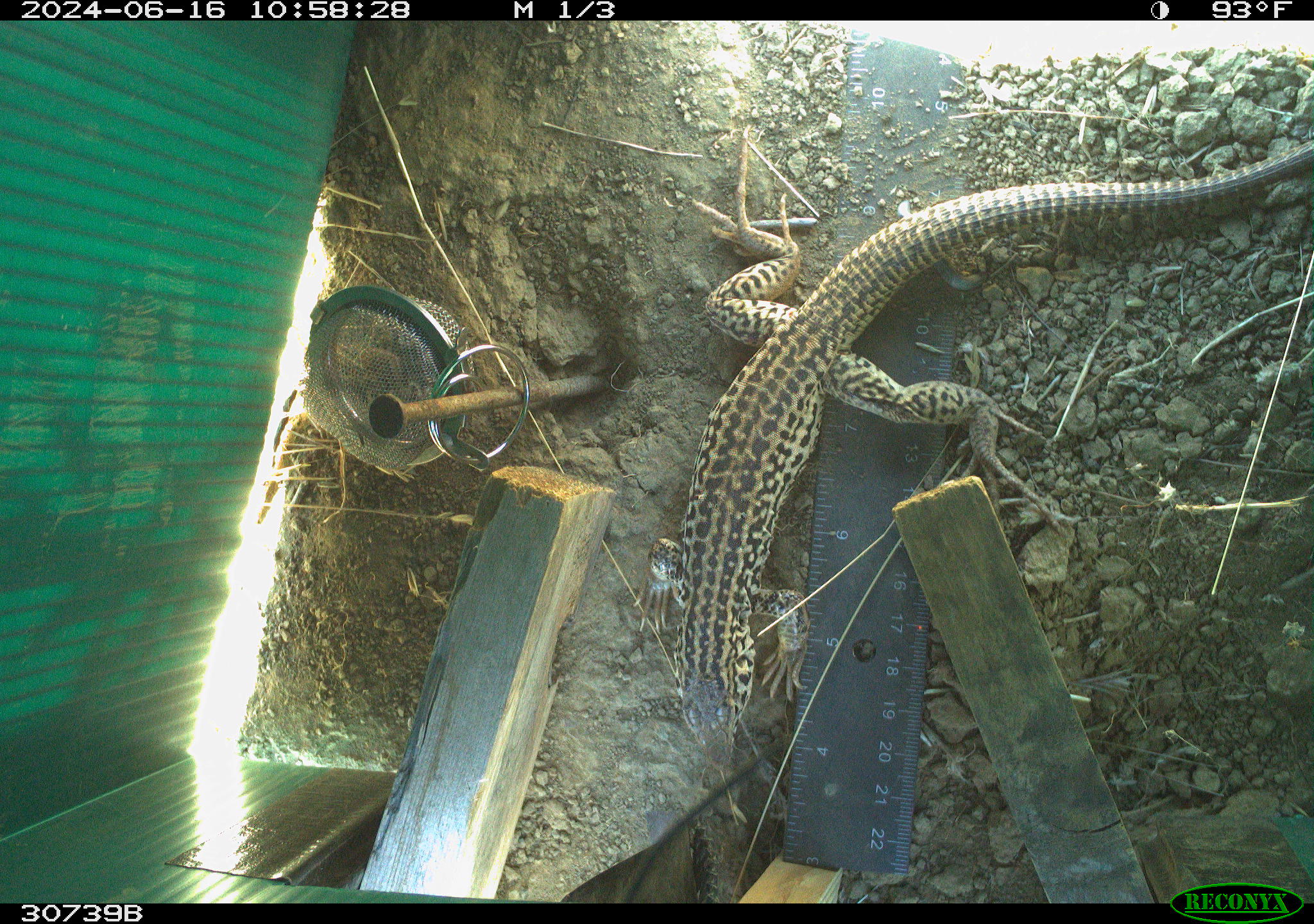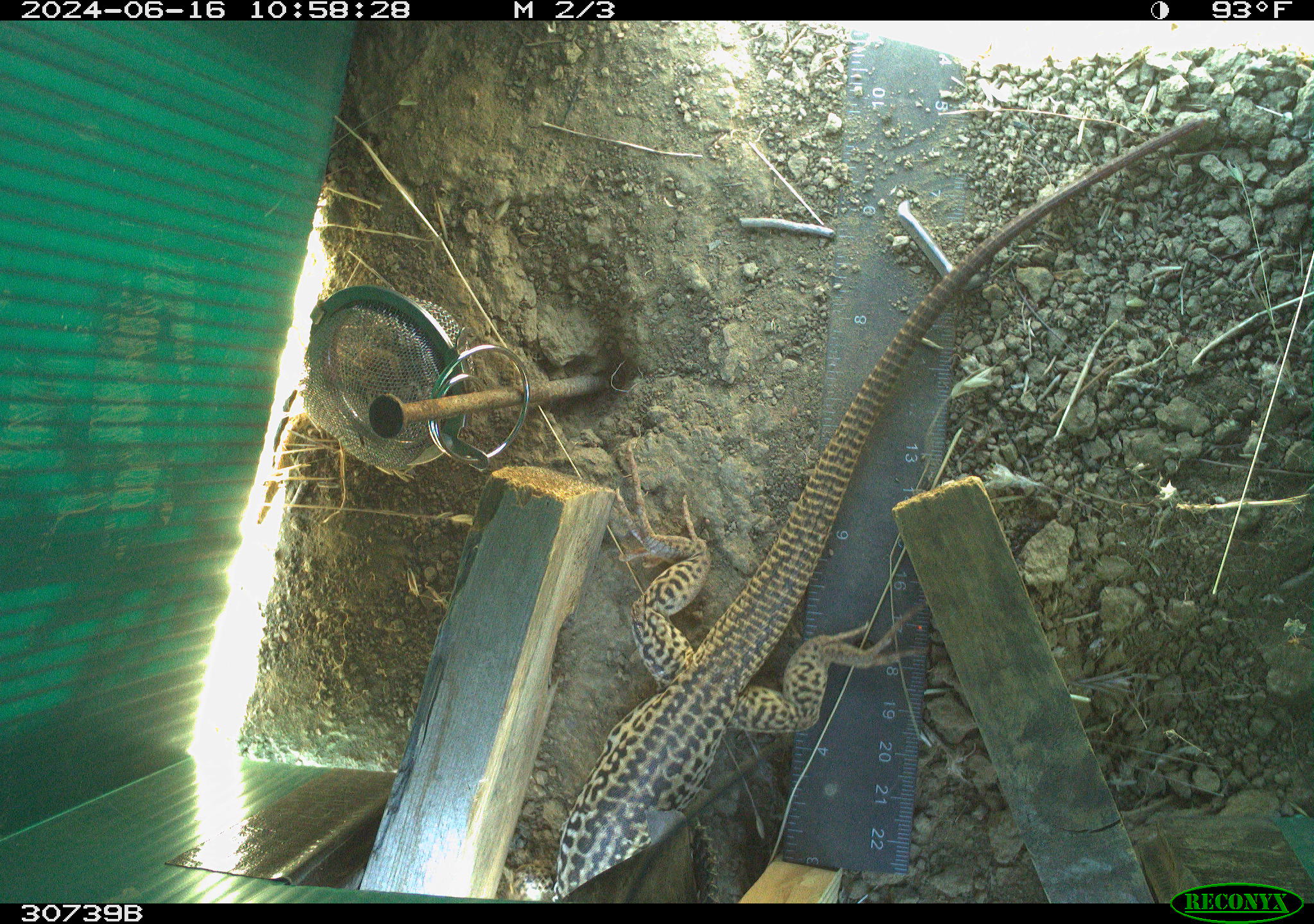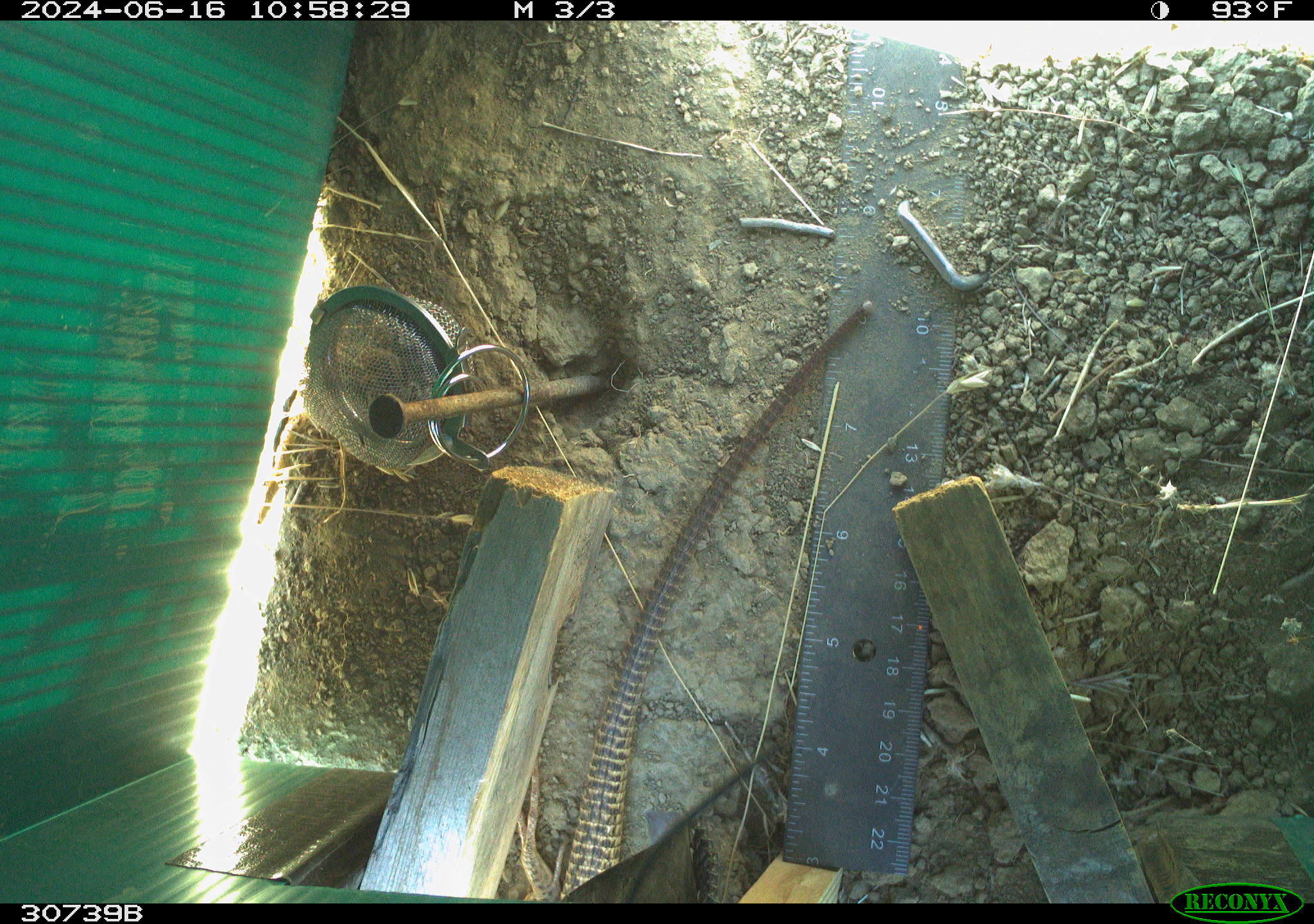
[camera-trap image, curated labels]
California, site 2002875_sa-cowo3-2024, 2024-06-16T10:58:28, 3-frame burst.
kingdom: Animalia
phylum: Chordata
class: Reptilia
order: Squamata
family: Teiidae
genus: Aspidoscelis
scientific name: Aspidoscelis tigris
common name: western whiptail